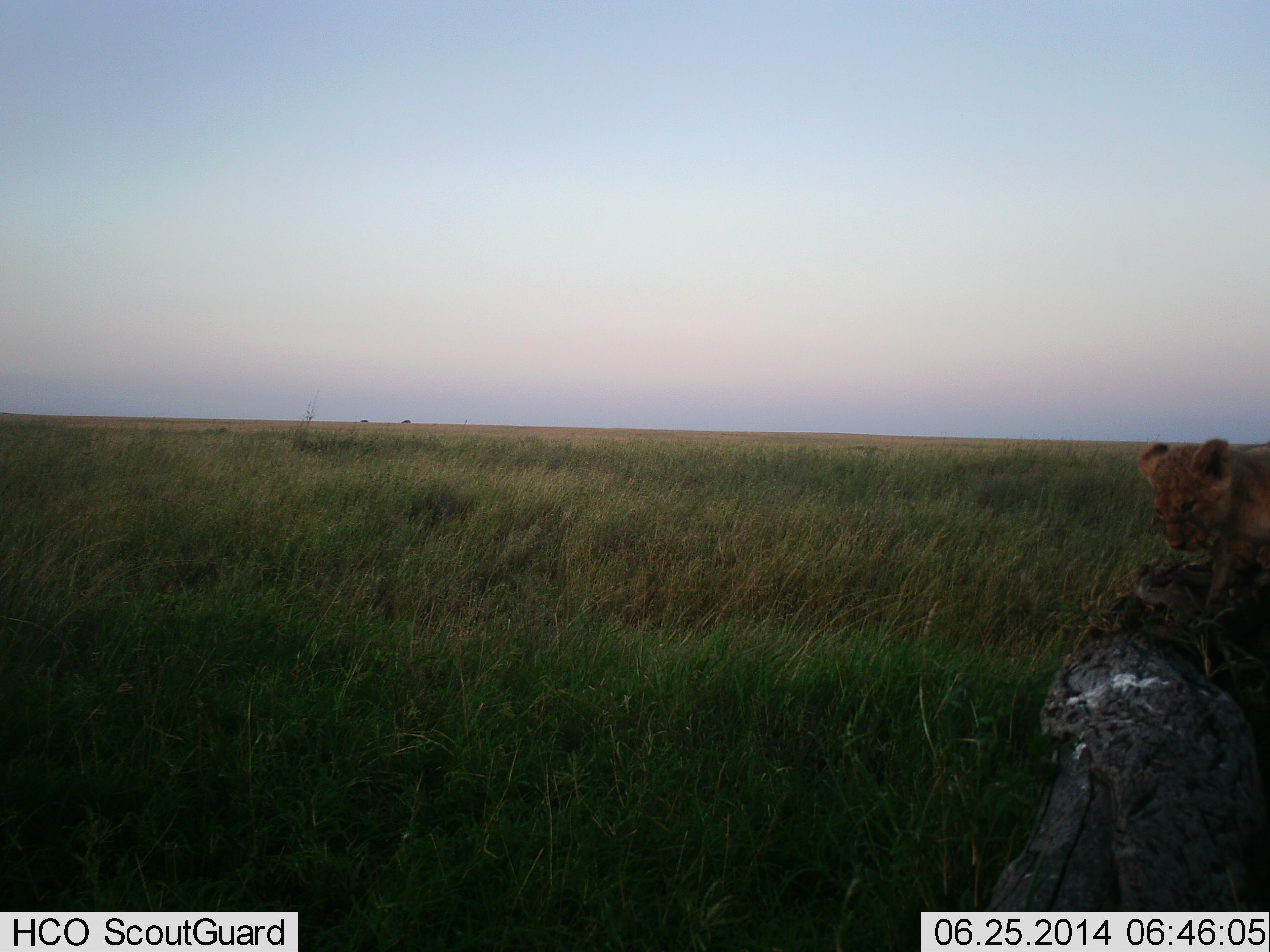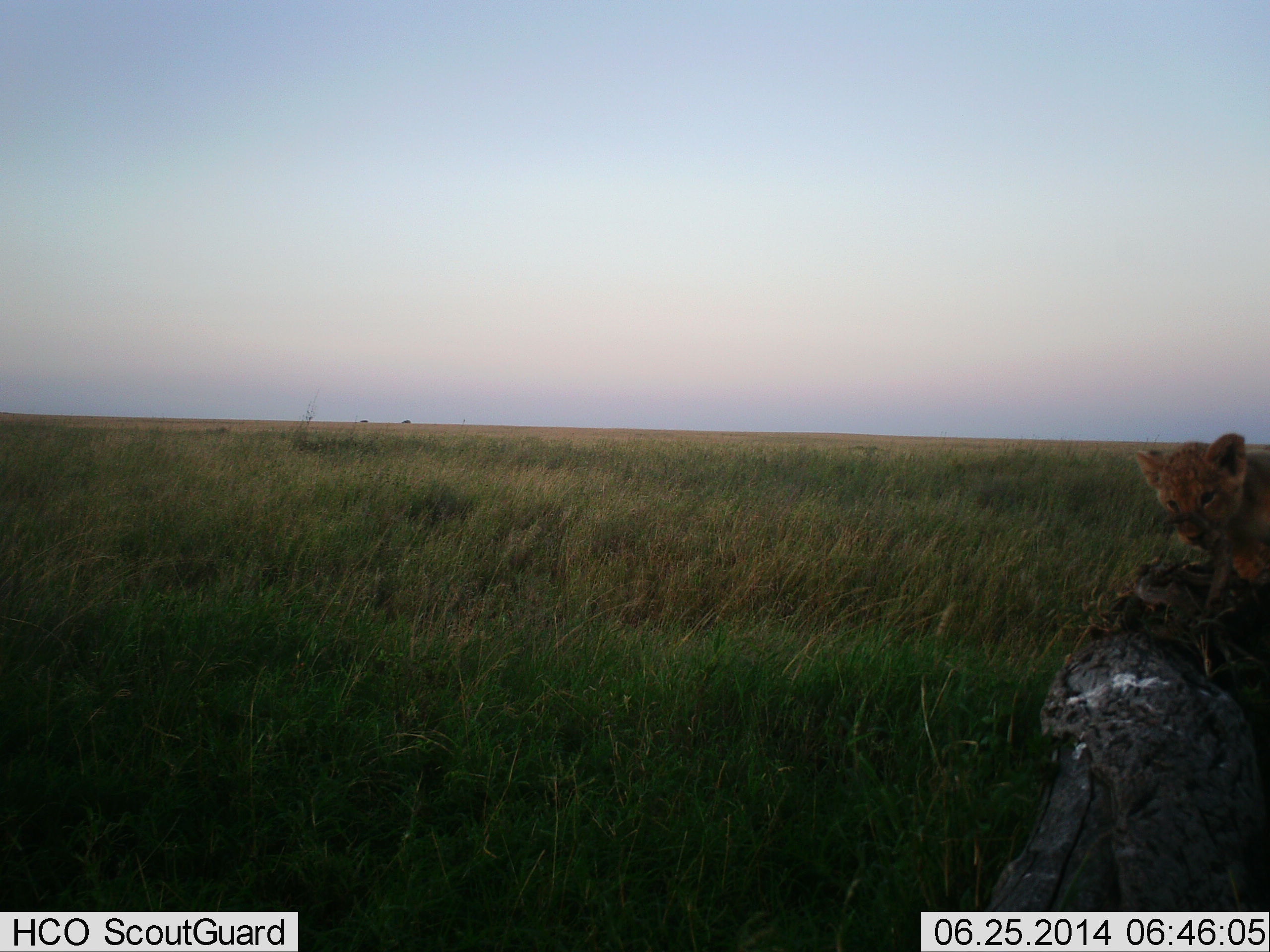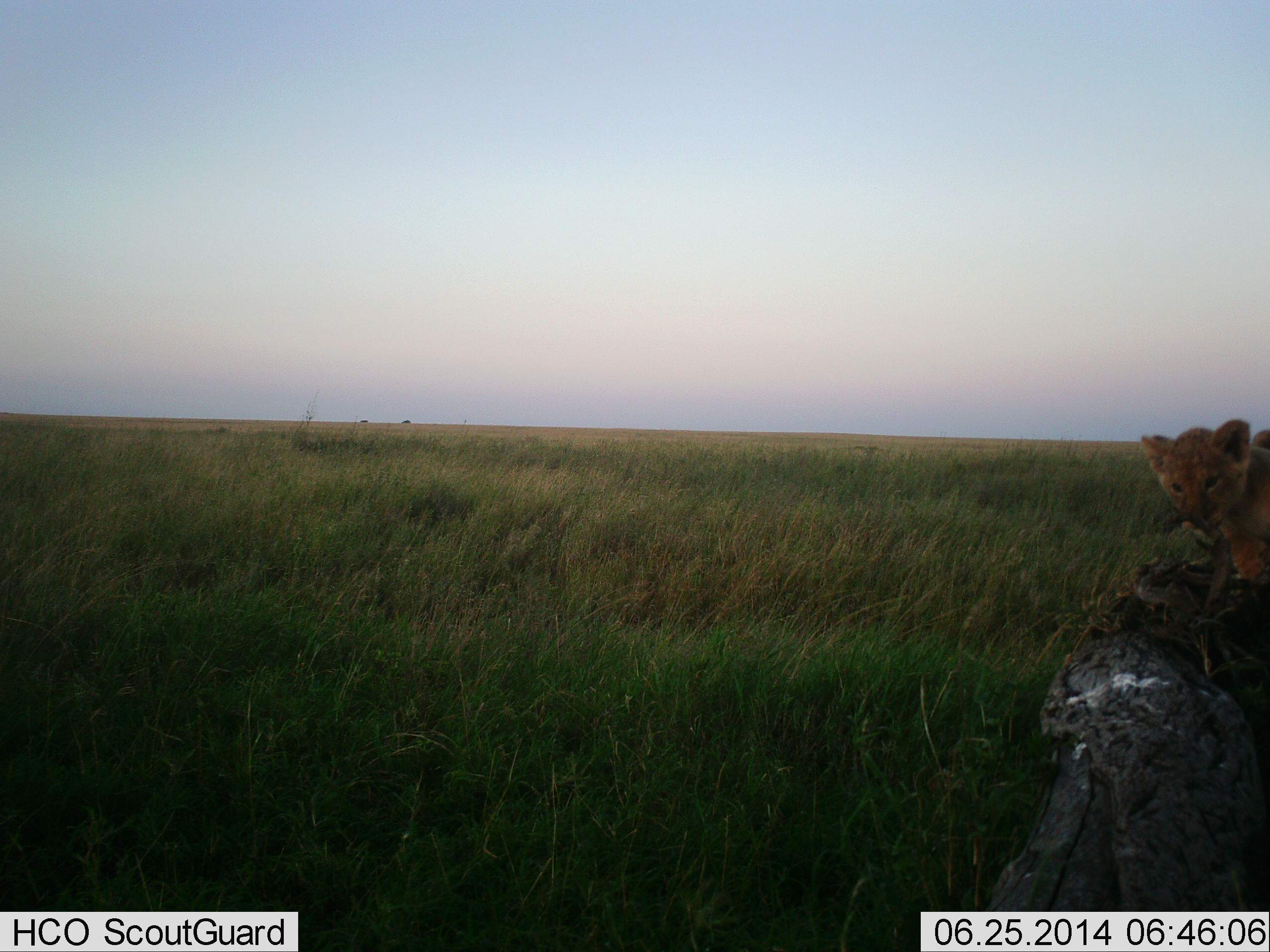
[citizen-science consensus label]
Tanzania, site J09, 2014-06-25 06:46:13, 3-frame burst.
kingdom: Animalia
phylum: Chordata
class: Mammalia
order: Carnivora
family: Felidae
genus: Panthera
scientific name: Panthera leo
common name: lion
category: lionfemale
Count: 1.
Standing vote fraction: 60%.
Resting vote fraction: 0%.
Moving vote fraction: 40%.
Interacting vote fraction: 10%.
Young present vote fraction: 70%.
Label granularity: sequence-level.